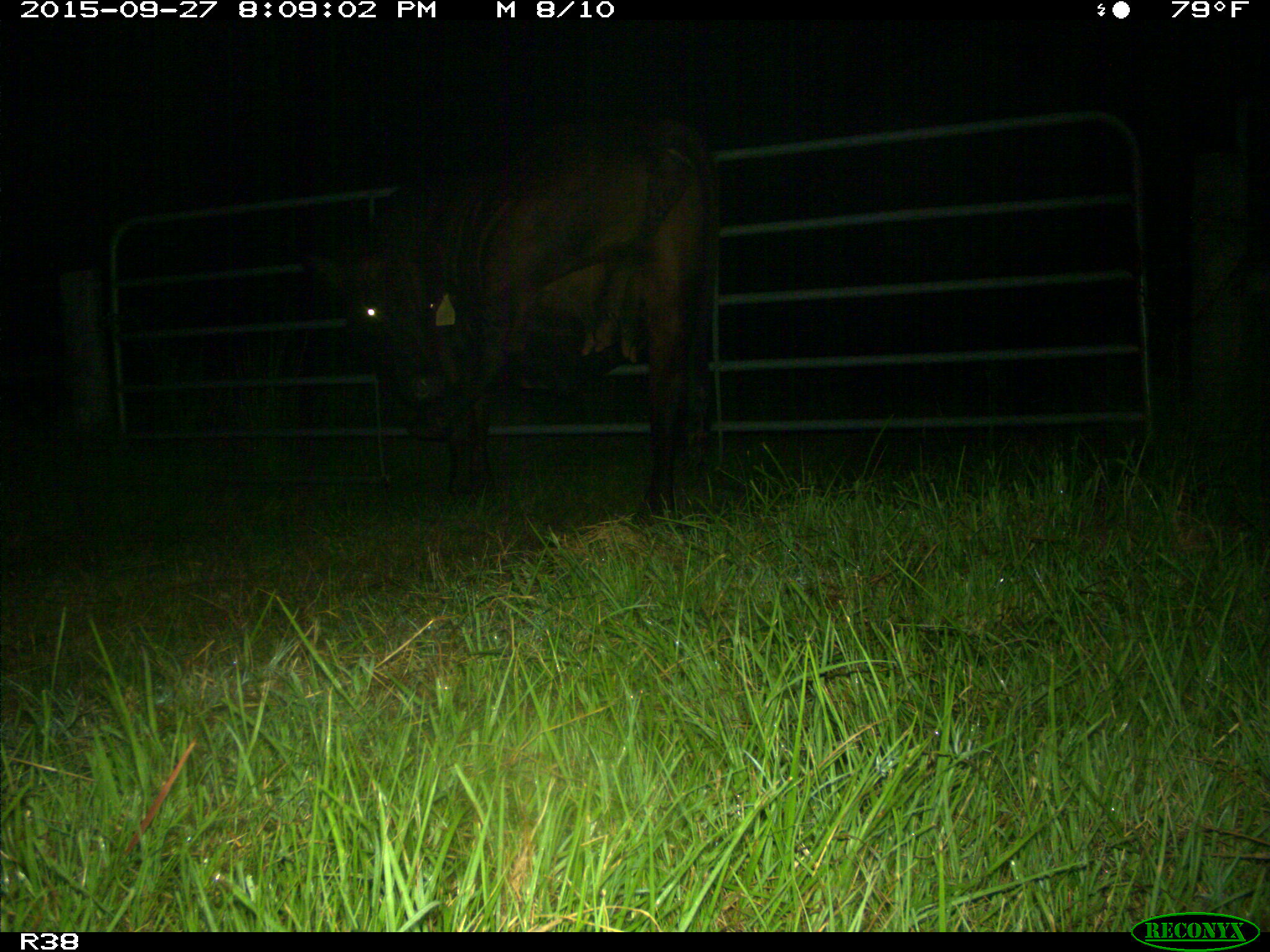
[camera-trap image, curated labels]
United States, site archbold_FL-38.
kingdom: Animalia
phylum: Chordata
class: Mammalia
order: Artiodactyla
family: Bovidae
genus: Bos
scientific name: Bos taurus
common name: domestic cow